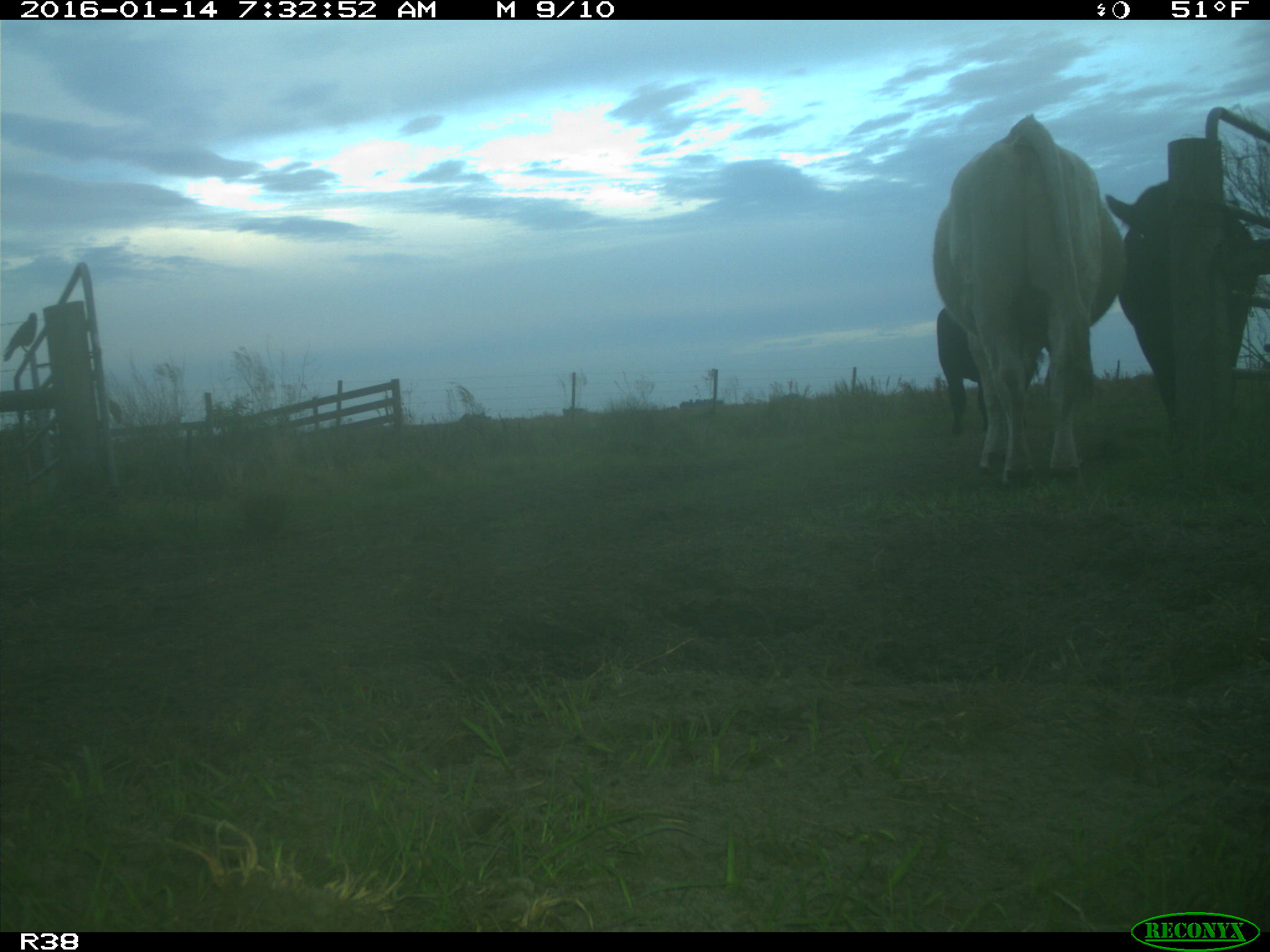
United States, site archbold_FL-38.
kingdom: Animalia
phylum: Chordata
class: Mammalia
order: Artiodactyla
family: Bovidae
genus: Bos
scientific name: Bos taurus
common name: domestic cow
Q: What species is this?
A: Bos taurus (domestic cow).